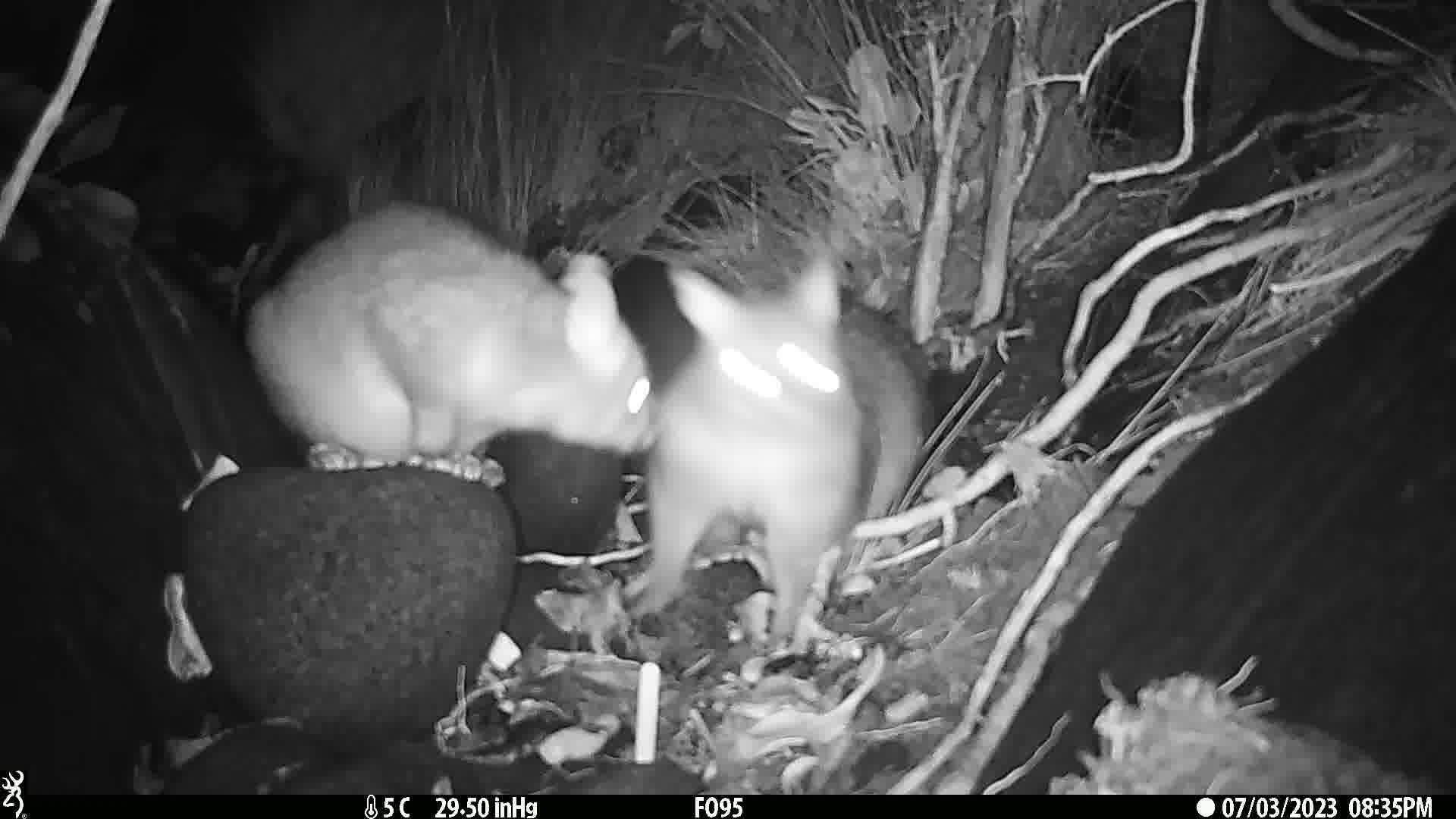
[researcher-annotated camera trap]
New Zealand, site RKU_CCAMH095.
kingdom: Animalia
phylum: Chordata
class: Mammalia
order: Diprotodontia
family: Phalangeridae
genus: Trichosurus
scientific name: Trichosurus vulpecula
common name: common brushtail possum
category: possum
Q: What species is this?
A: Possum (common brushtail possum) (Trichosurus vulpecula).